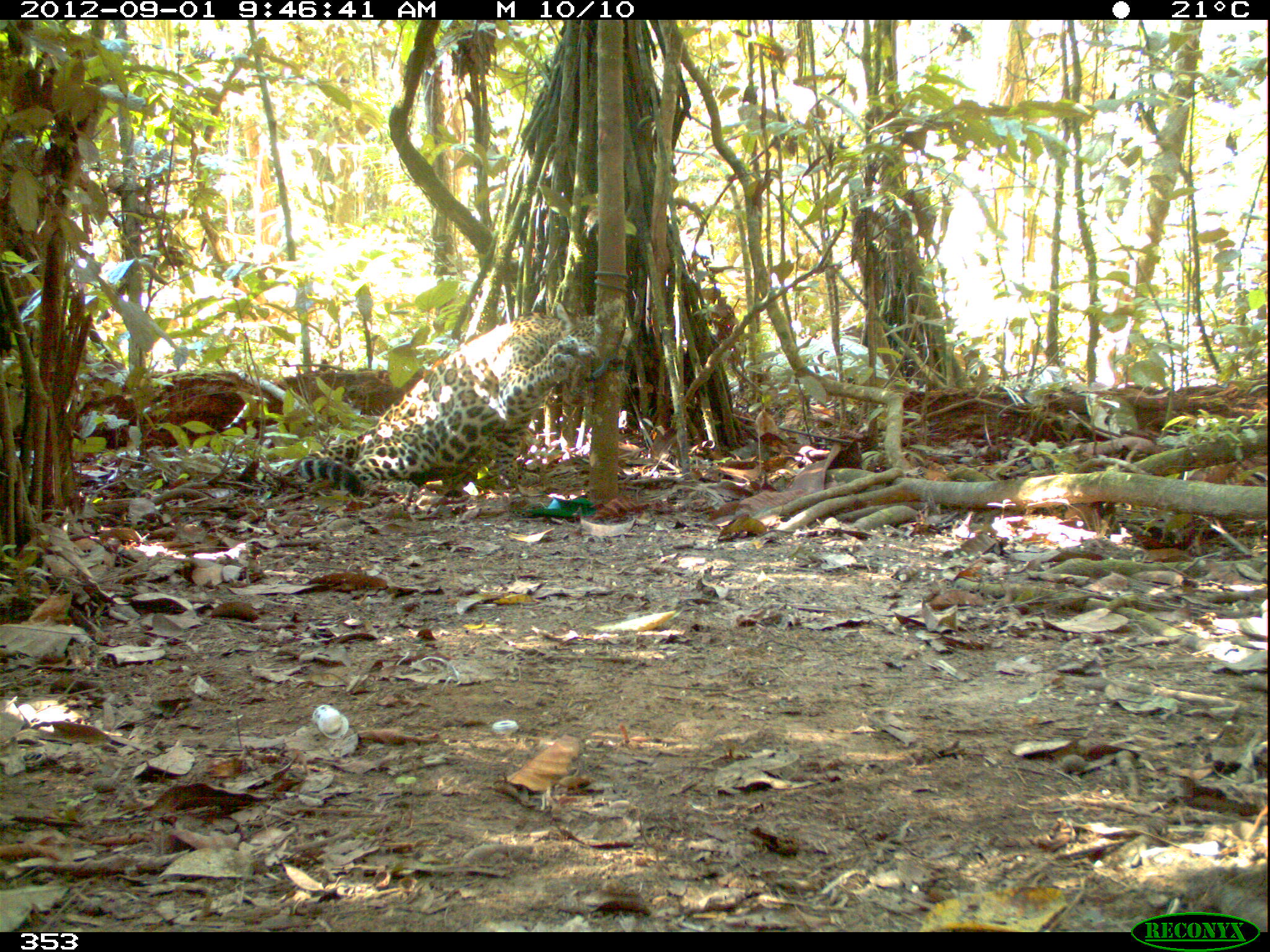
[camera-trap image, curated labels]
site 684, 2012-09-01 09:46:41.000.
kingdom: Animalia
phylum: Chordata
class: Mammalia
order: Carnivora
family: Felidae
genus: Panthera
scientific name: Panthera onca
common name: jaguar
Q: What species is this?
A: Panthera onca (jaguar).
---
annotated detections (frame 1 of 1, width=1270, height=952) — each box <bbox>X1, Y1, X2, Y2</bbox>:
panthera onca: <bbox>297, 302, 632, 497</bbox>